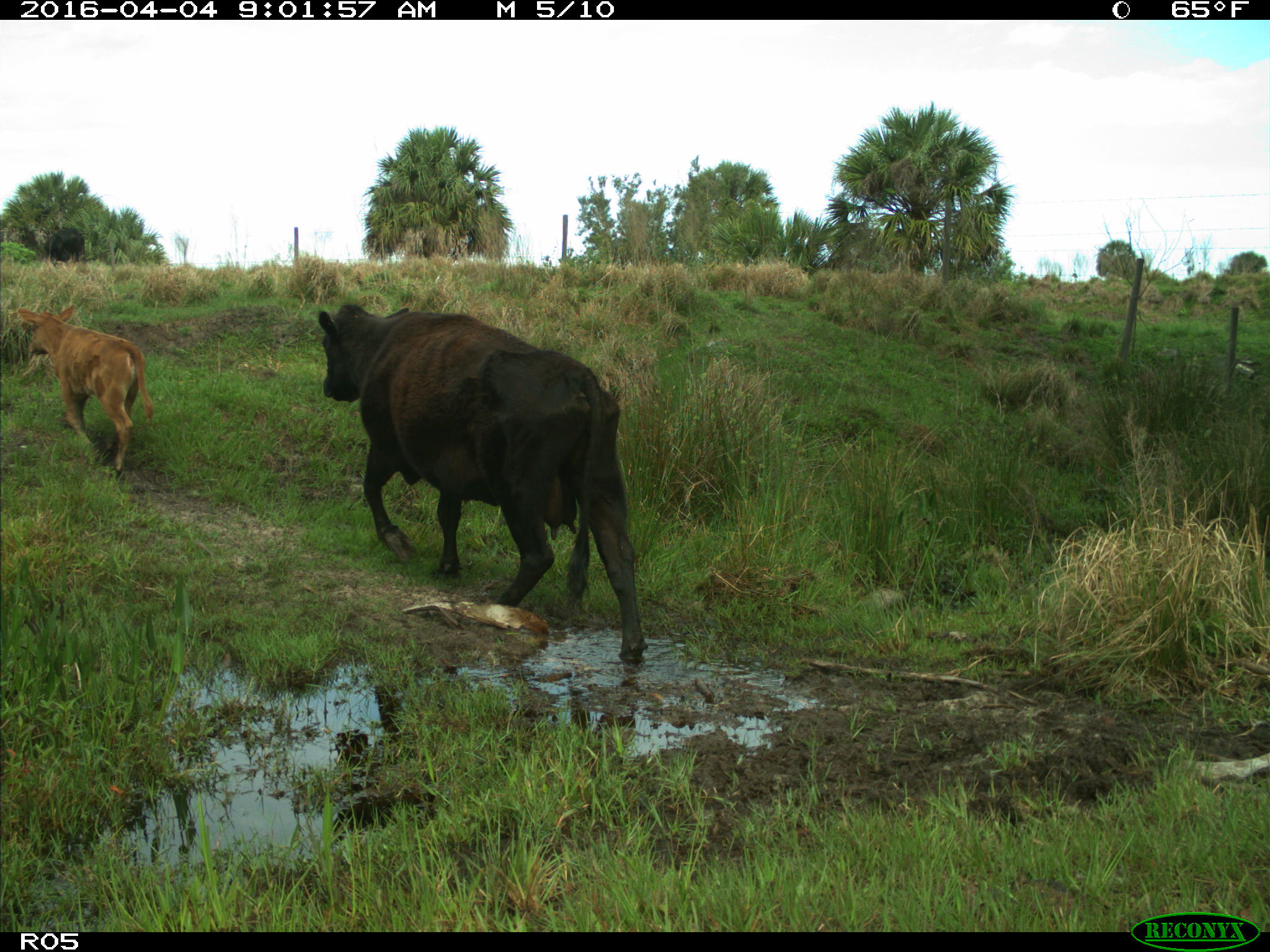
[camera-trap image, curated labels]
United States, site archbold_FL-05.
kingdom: Animalia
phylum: Chordata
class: Mammalia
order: Artiodactyla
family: Bovidae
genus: Bos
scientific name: Bos taurus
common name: domestic cow